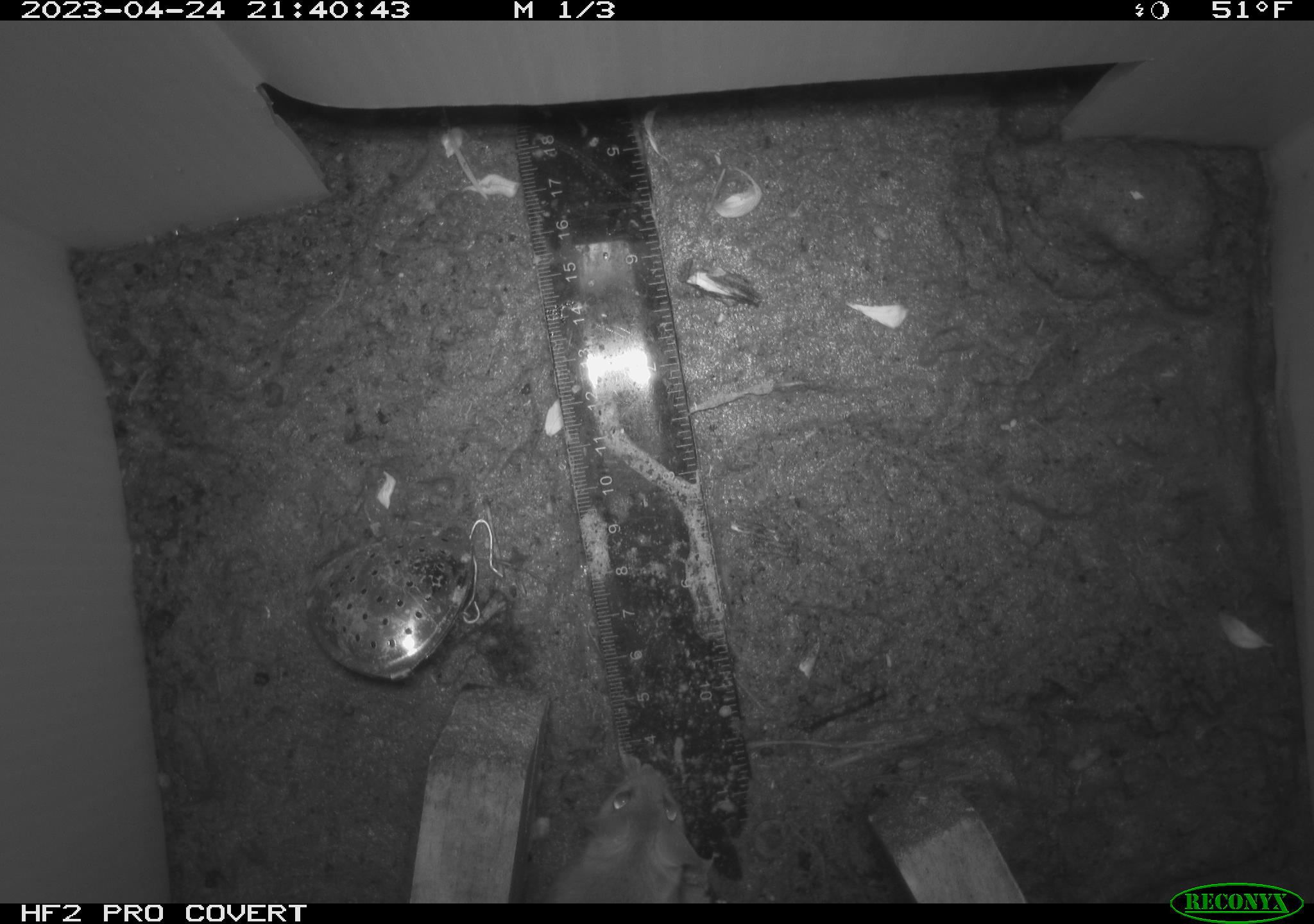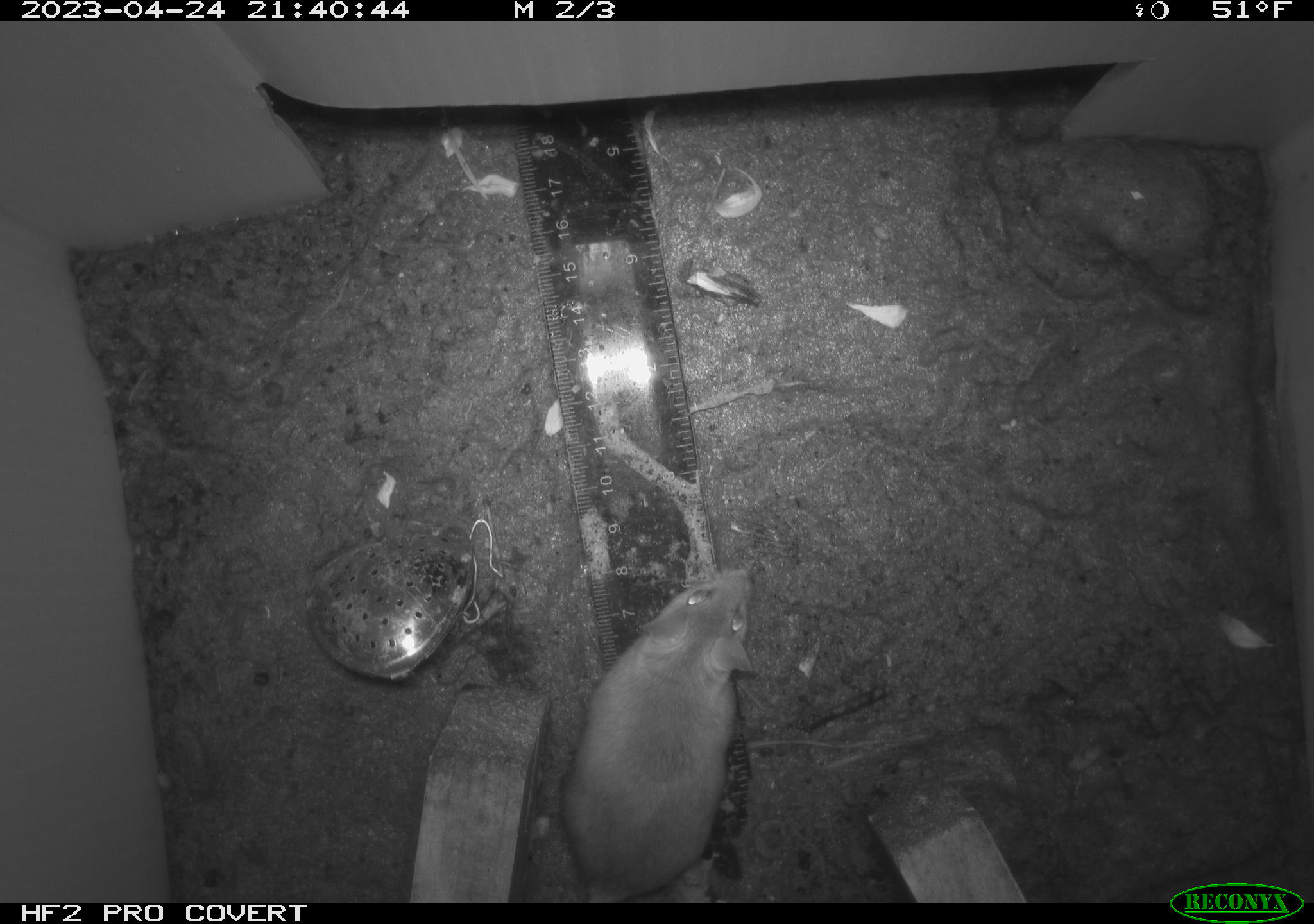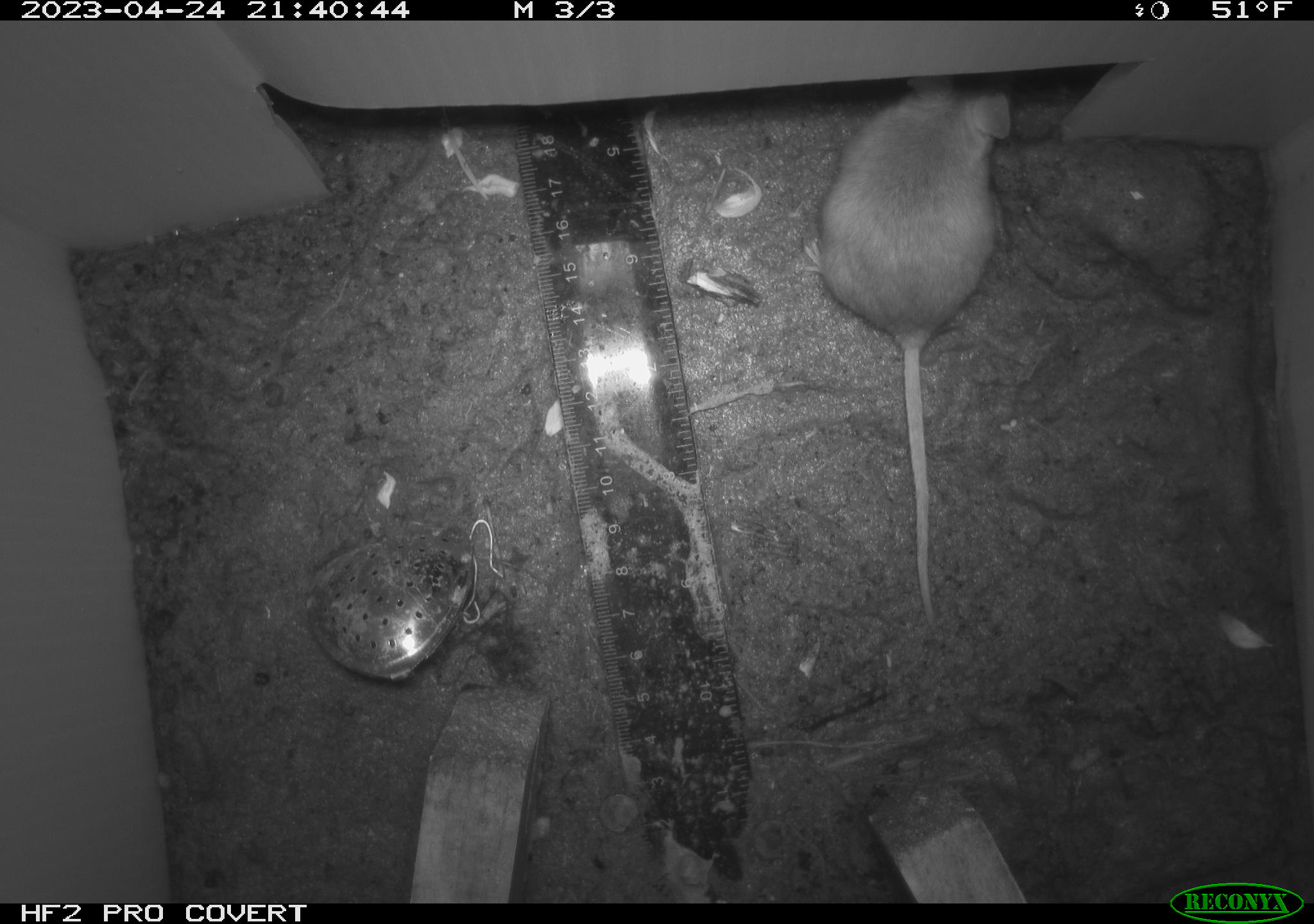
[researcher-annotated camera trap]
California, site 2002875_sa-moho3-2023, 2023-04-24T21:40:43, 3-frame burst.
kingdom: Animalia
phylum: Chordata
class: Mammalia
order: Rodentia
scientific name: Rodentia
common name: mouse species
Mouse species (Rodentia).